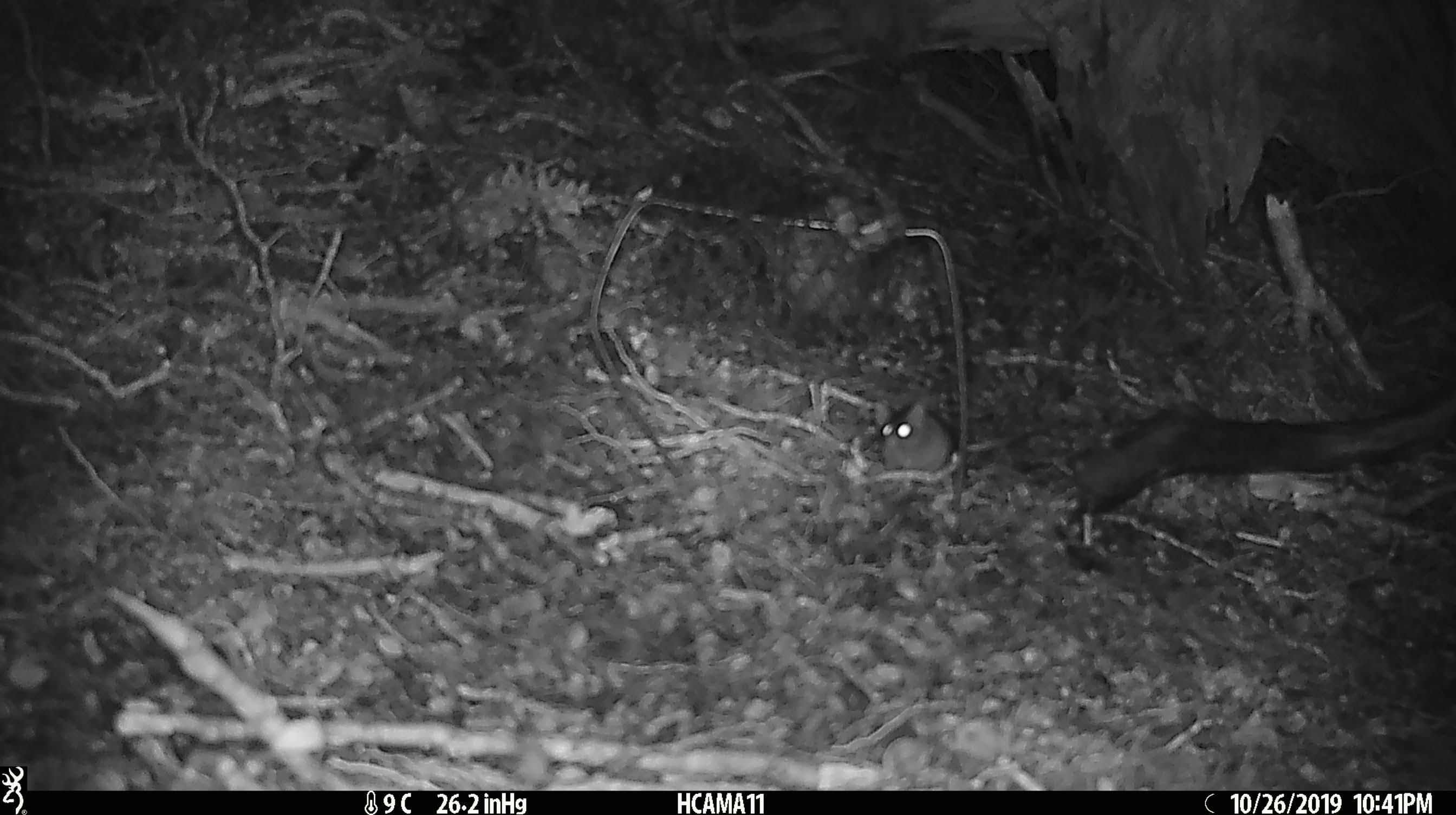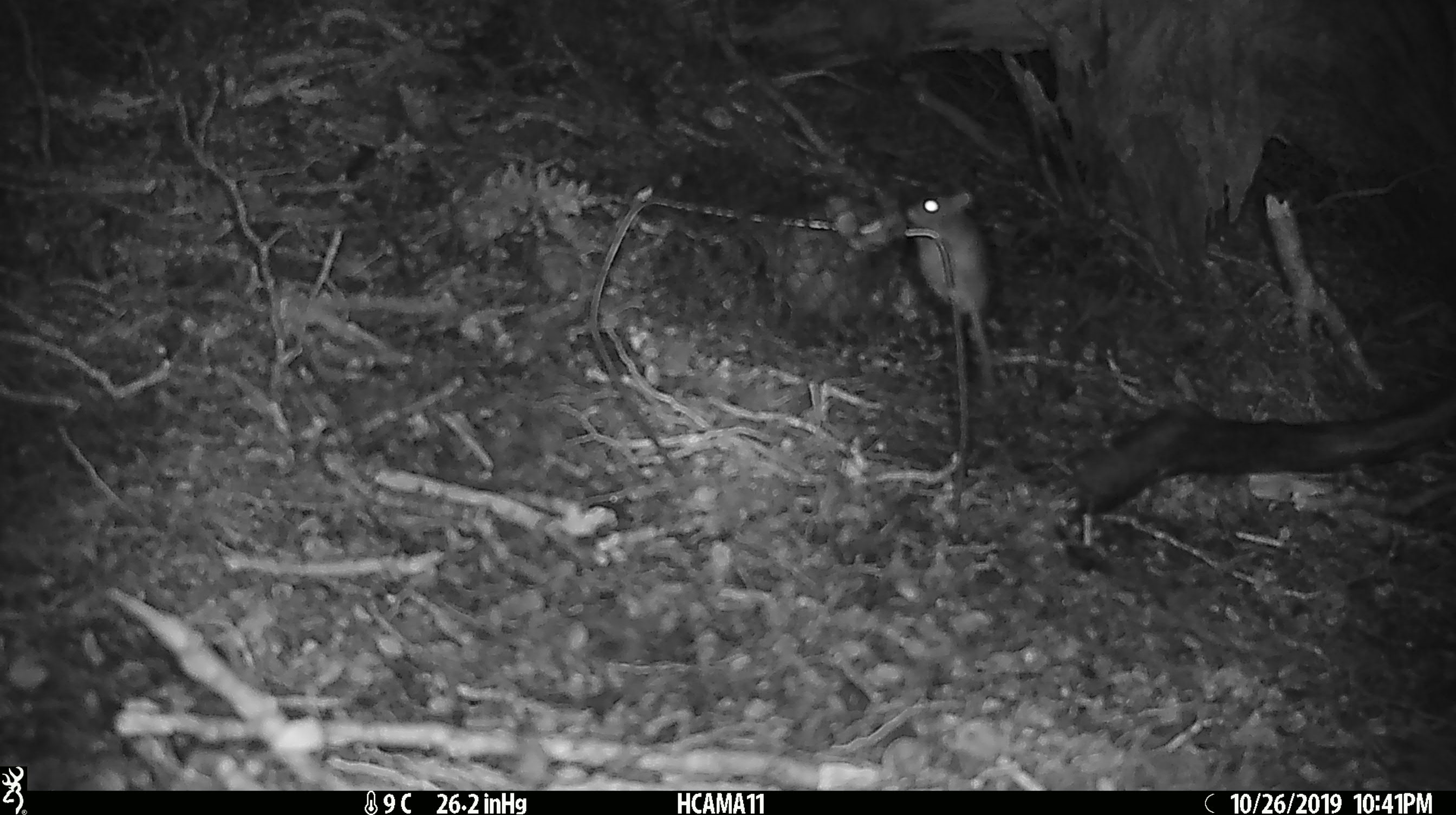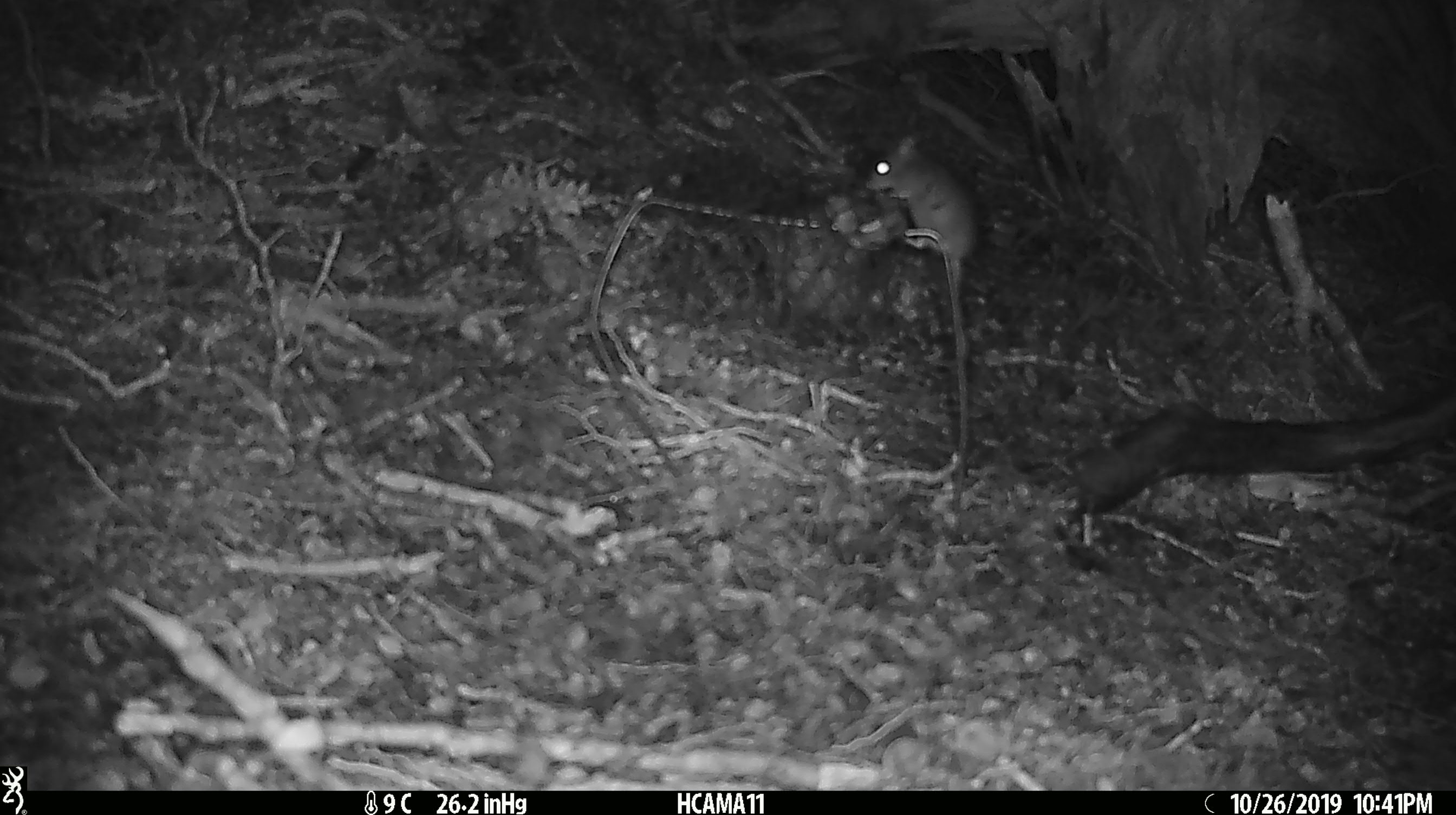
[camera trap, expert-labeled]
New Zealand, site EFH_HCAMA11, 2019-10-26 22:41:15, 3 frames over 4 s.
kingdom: Animalia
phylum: Chordata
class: Mammalia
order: Rodentia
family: Muridae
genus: Mus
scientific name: Mus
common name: mouse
Mouse (Mus).